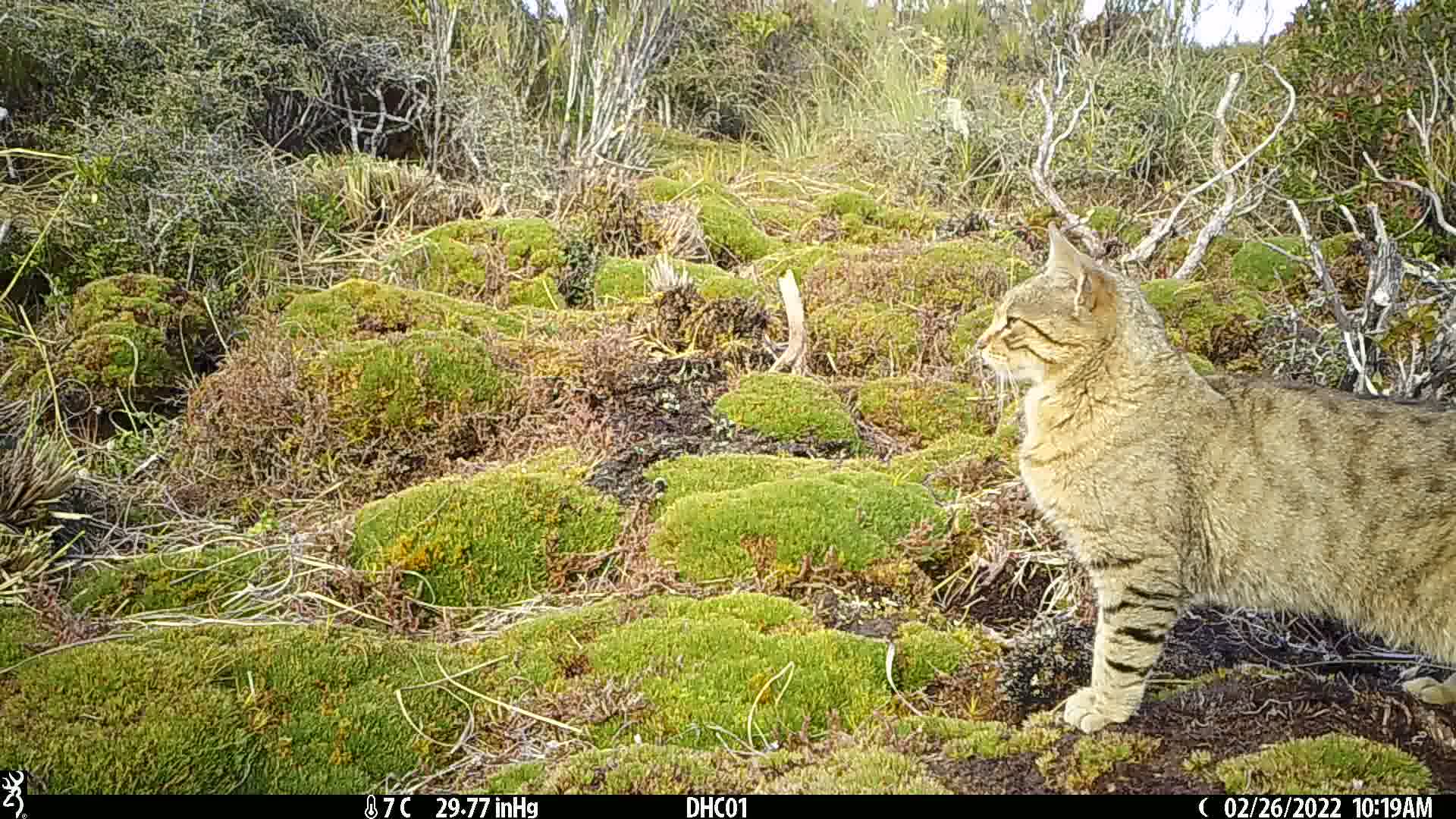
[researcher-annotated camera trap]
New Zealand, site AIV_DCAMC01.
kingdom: Animalia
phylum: Chordata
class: Mammalia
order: Carnivora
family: Felidae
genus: Felis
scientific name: Felis catus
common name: domestic cat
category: cat